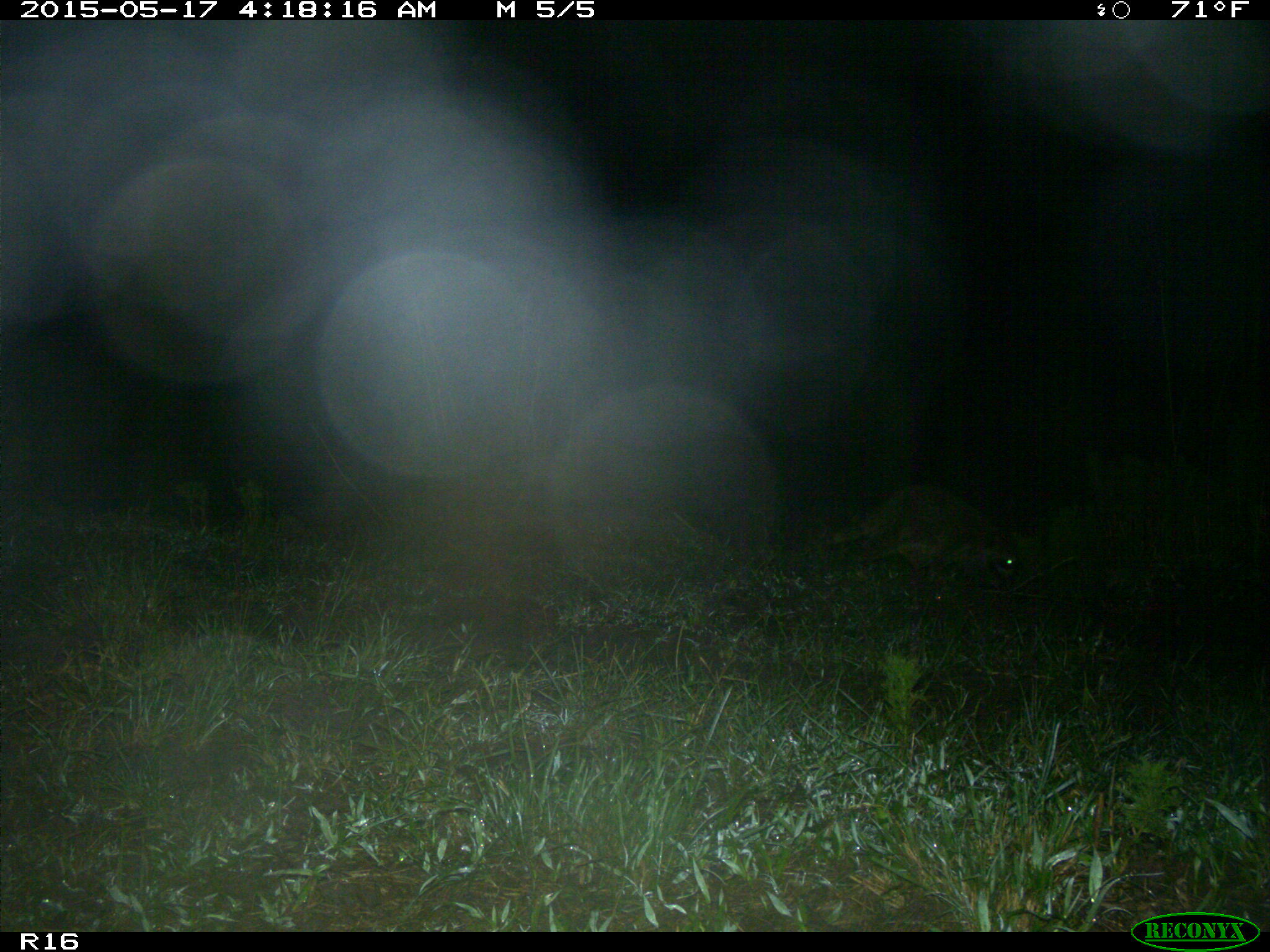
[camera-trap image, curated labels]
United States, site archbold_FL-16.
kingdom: Animalia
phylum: Chordata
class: Mammalia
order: Carnivora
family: Procyonidae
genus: Procyon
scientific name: Procyon lotor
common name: common raccoon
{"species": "Procyon lotor (common raccoon)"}